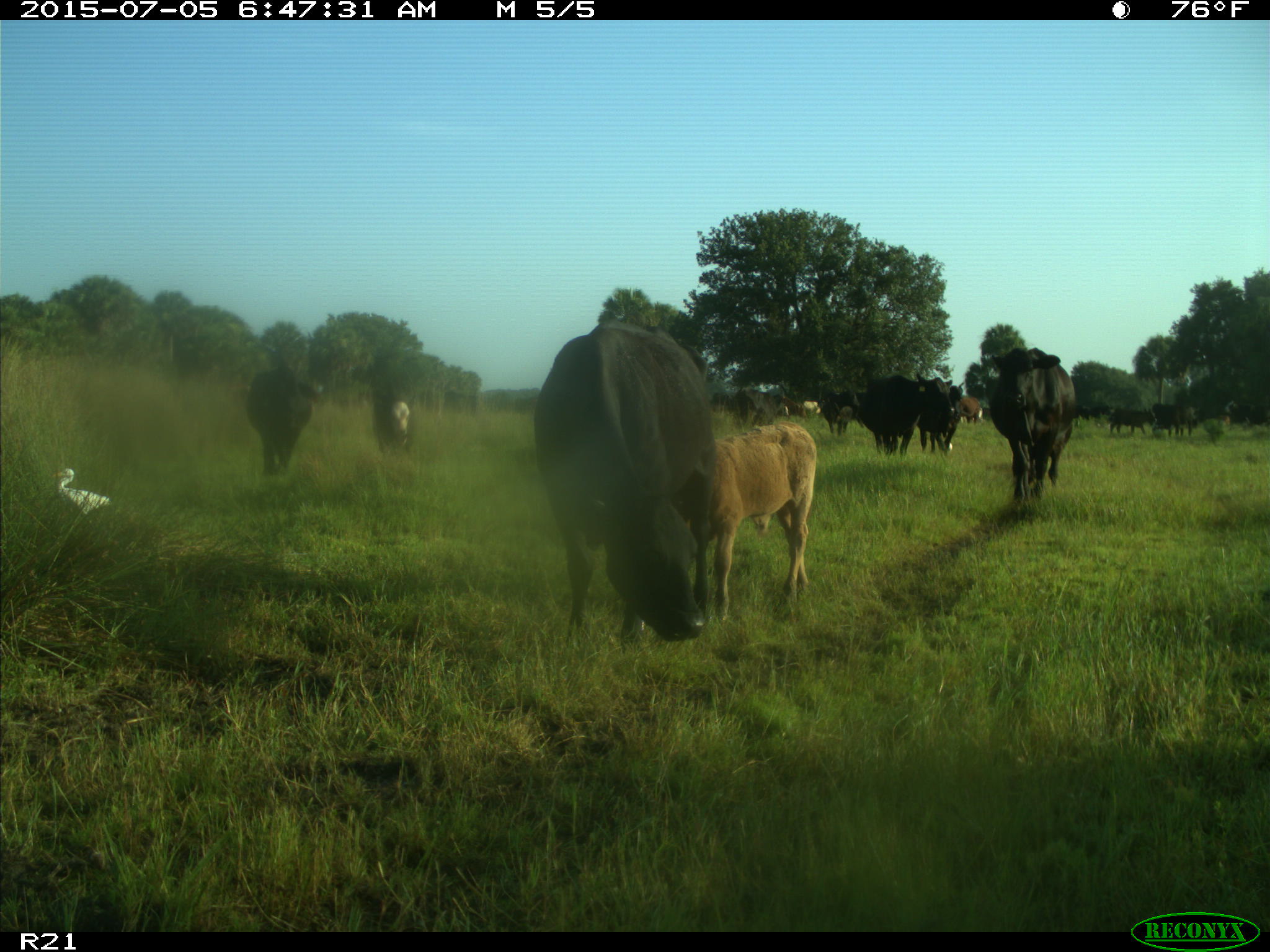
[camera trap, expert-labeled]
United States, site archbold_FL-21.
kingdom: Animalia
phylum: Chordata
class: Mammalia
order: Artiodactyla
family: Bovidae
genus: Bos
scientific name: Bos taurus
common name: domestic cow